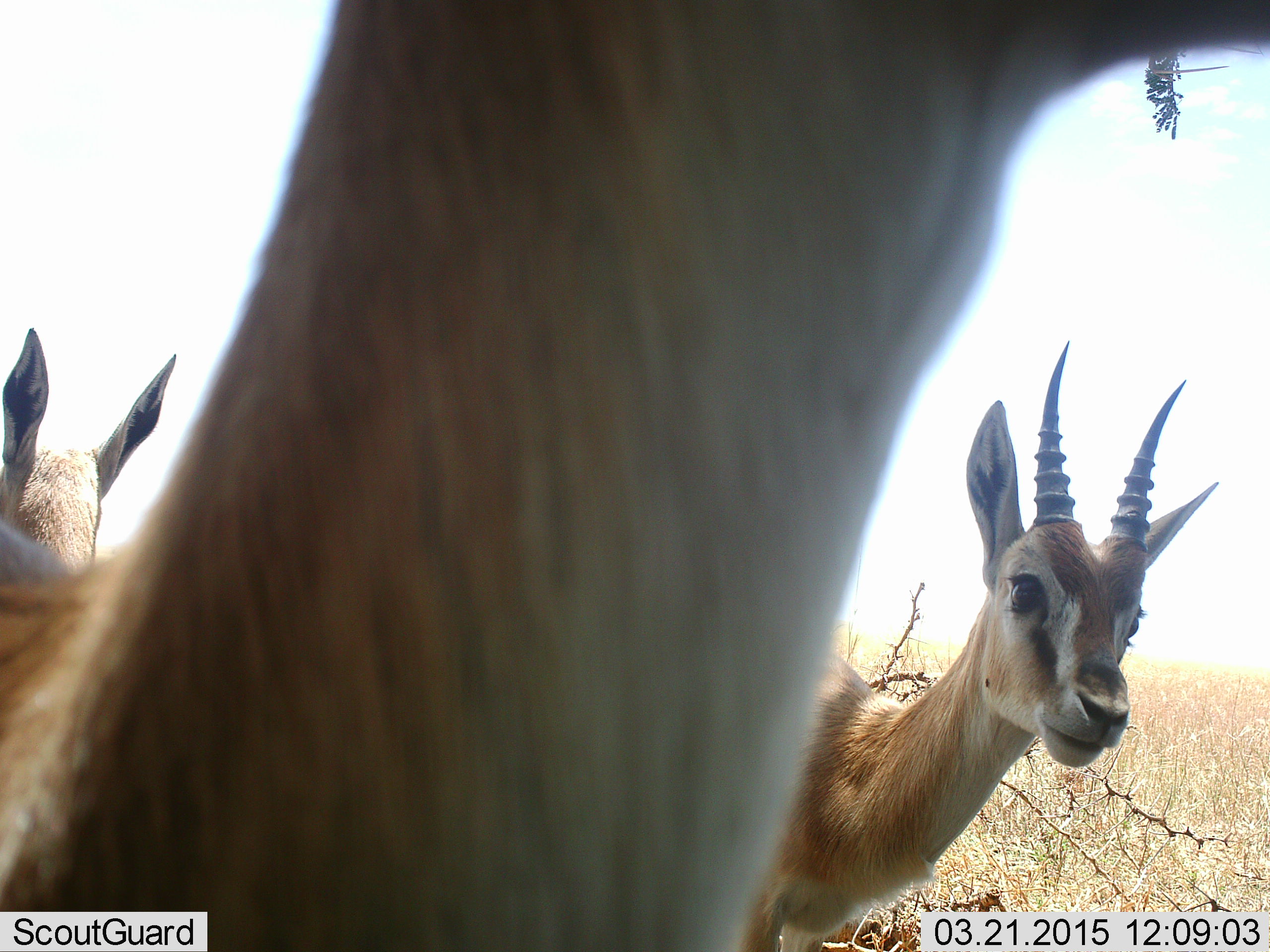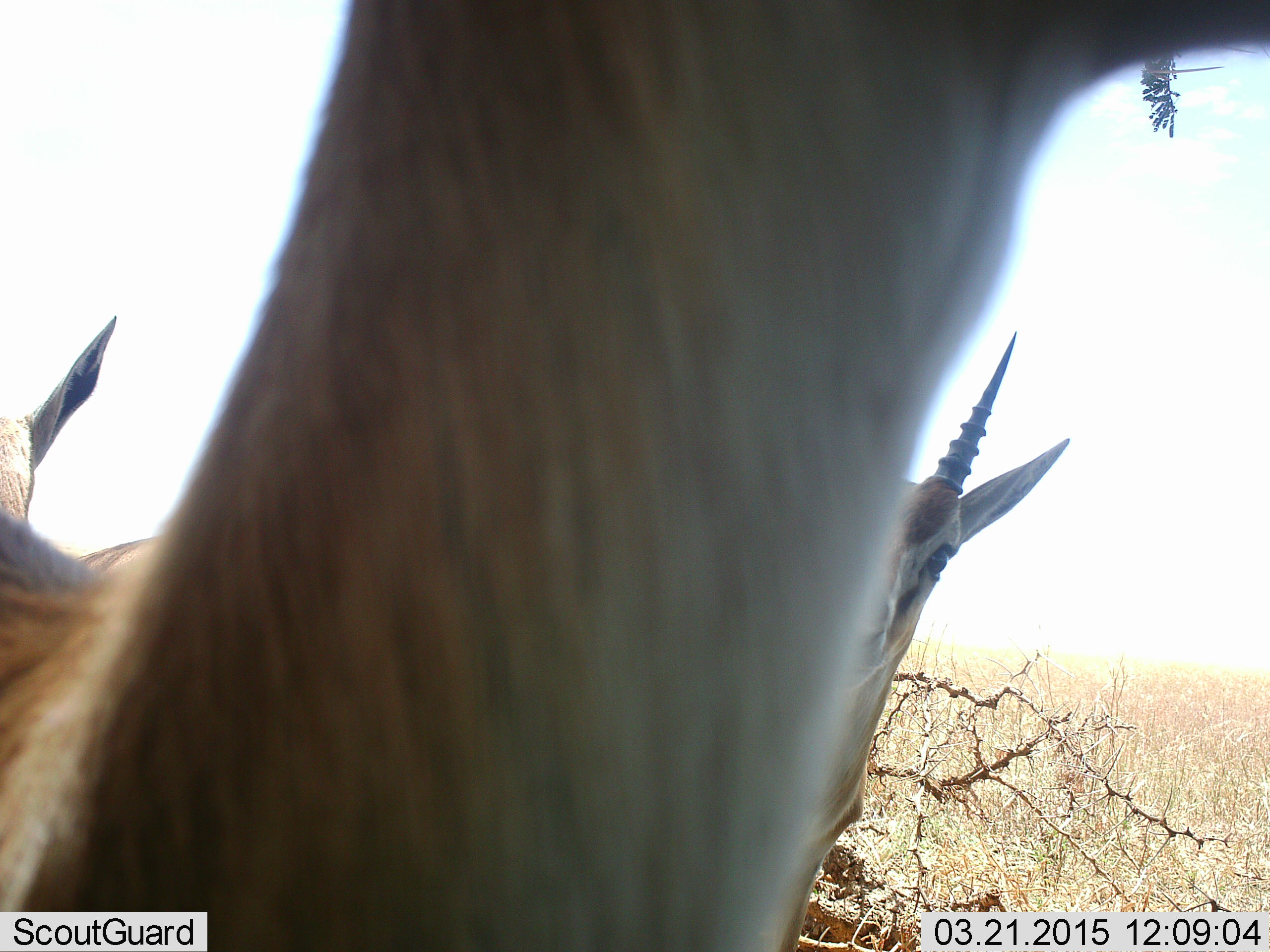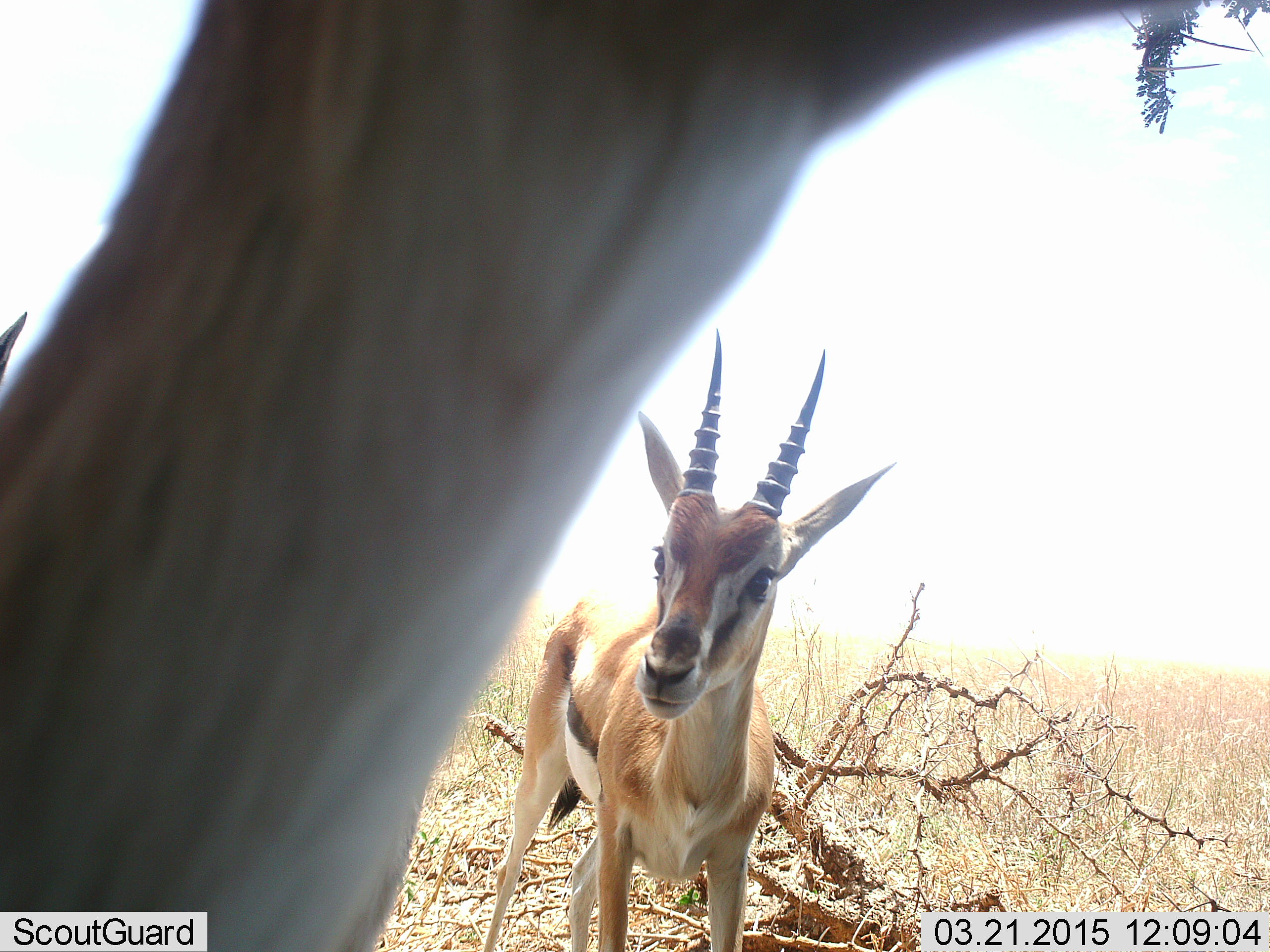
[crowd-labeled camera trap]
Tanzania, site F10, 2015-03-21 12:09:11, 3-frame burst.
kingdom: Animalia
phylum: Chordata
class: Mammalia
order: Artiodactyla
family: Bovidae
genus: Eudorcas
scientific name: Eudorcas thomsonii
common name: thomson's gazelle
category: gazellethomsons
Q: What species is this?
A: Gazellethomsons (thomson's gazelle) (Eudorcas thomsonii).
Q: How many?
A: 3.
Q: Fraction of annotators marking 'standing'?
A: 90%.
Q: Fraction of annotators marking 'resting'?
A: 0%.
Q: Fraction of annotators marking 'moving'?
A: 40%.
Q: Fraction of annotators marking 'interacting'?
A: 10%.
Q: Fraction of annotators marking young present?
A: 0%.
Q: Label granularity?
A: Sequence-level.